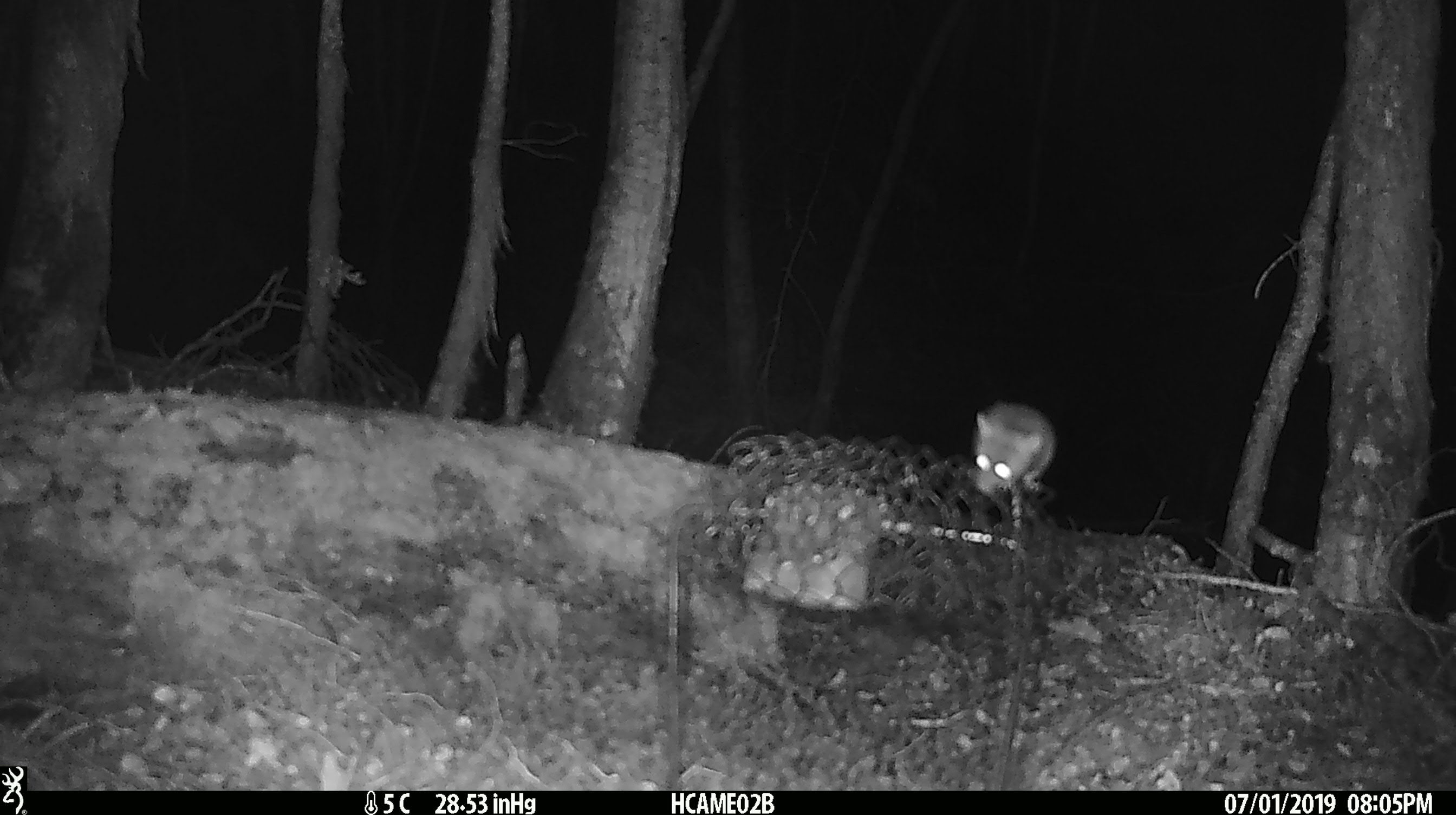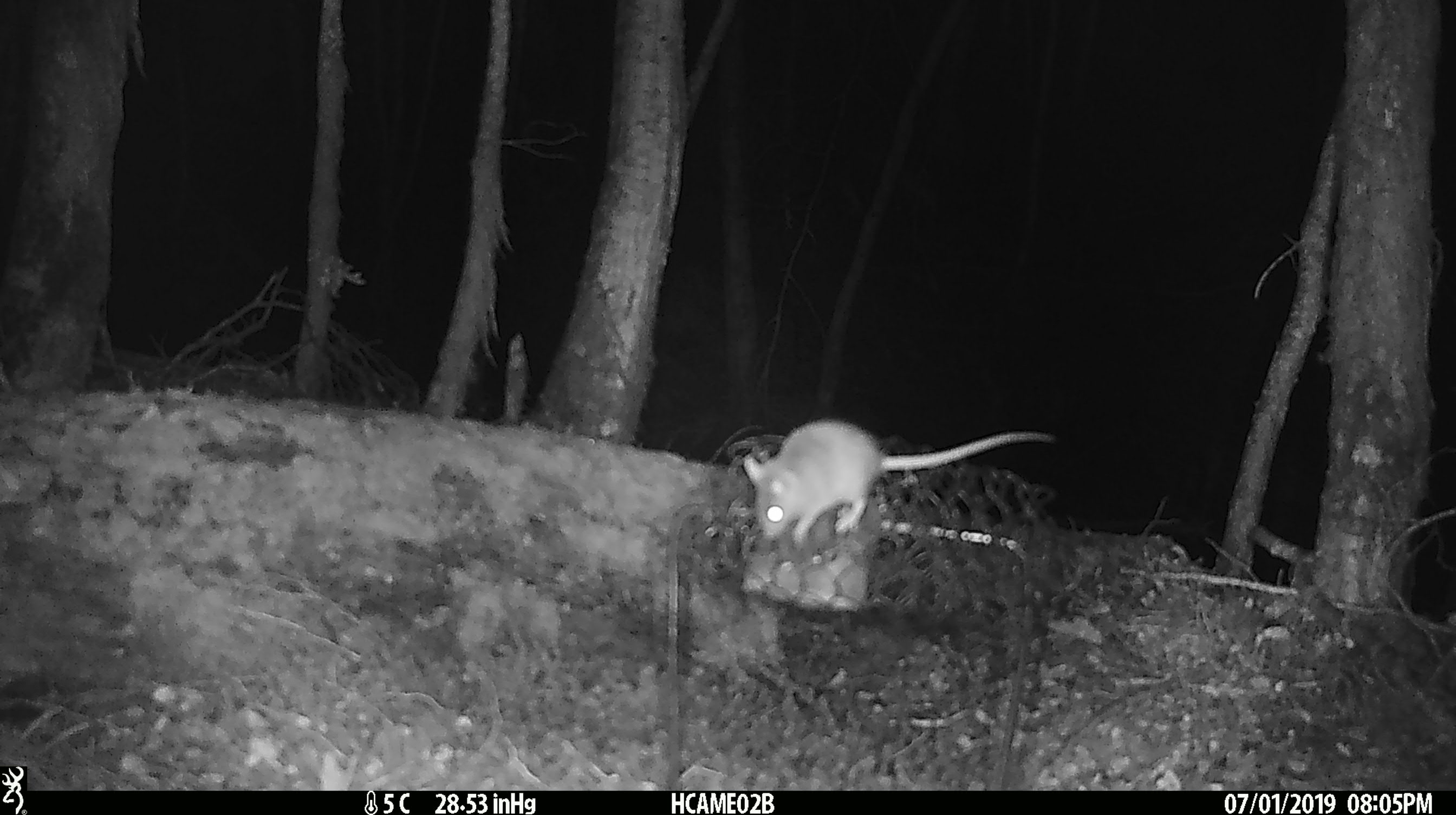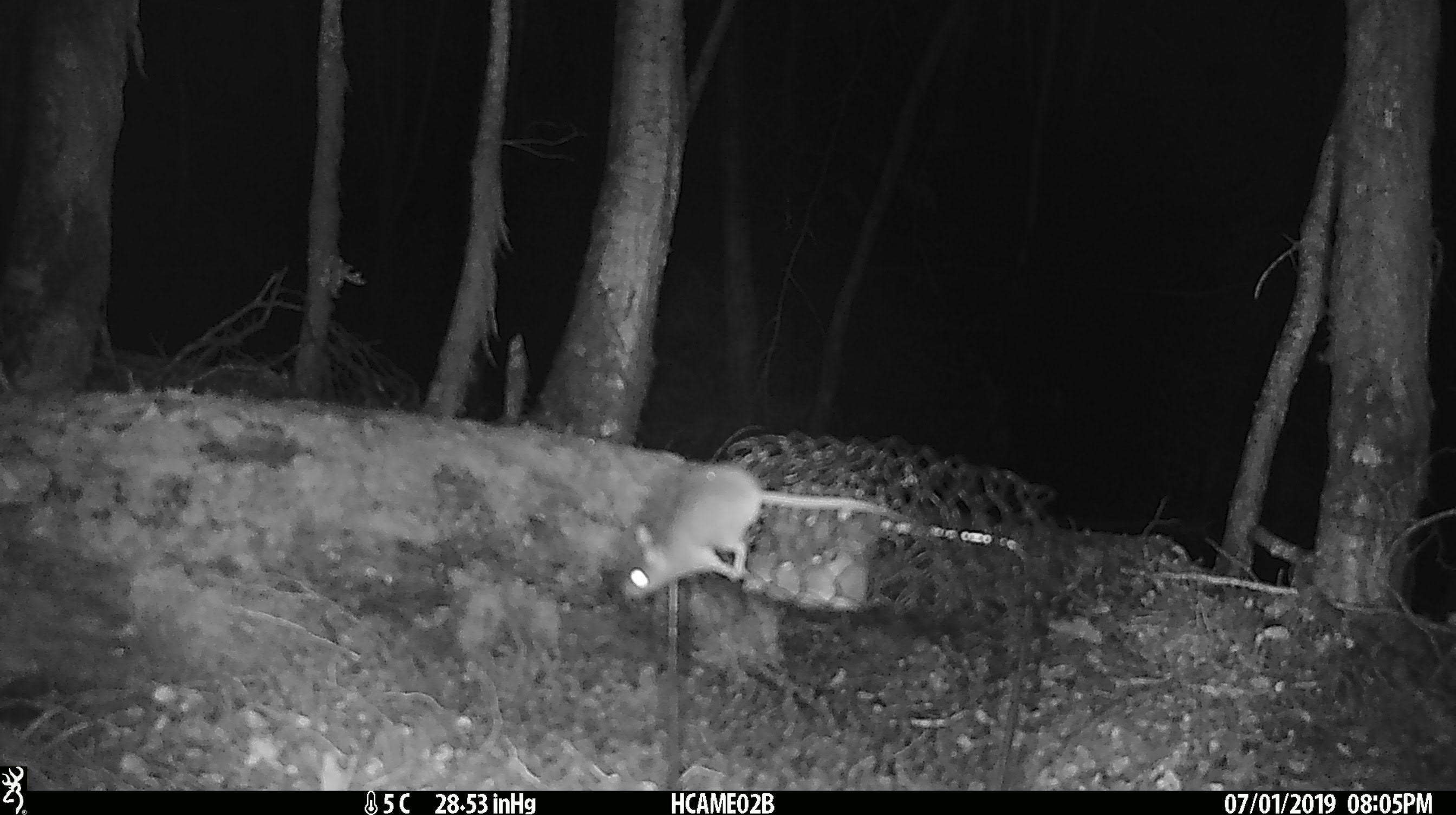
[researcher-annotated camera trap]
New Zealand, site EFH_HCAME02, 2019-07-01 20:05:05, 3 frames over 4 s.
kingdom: Animalia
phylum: Chordata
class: Mammalia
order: Rodentia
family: Muridae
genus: Mus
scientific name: Mus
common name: mouse